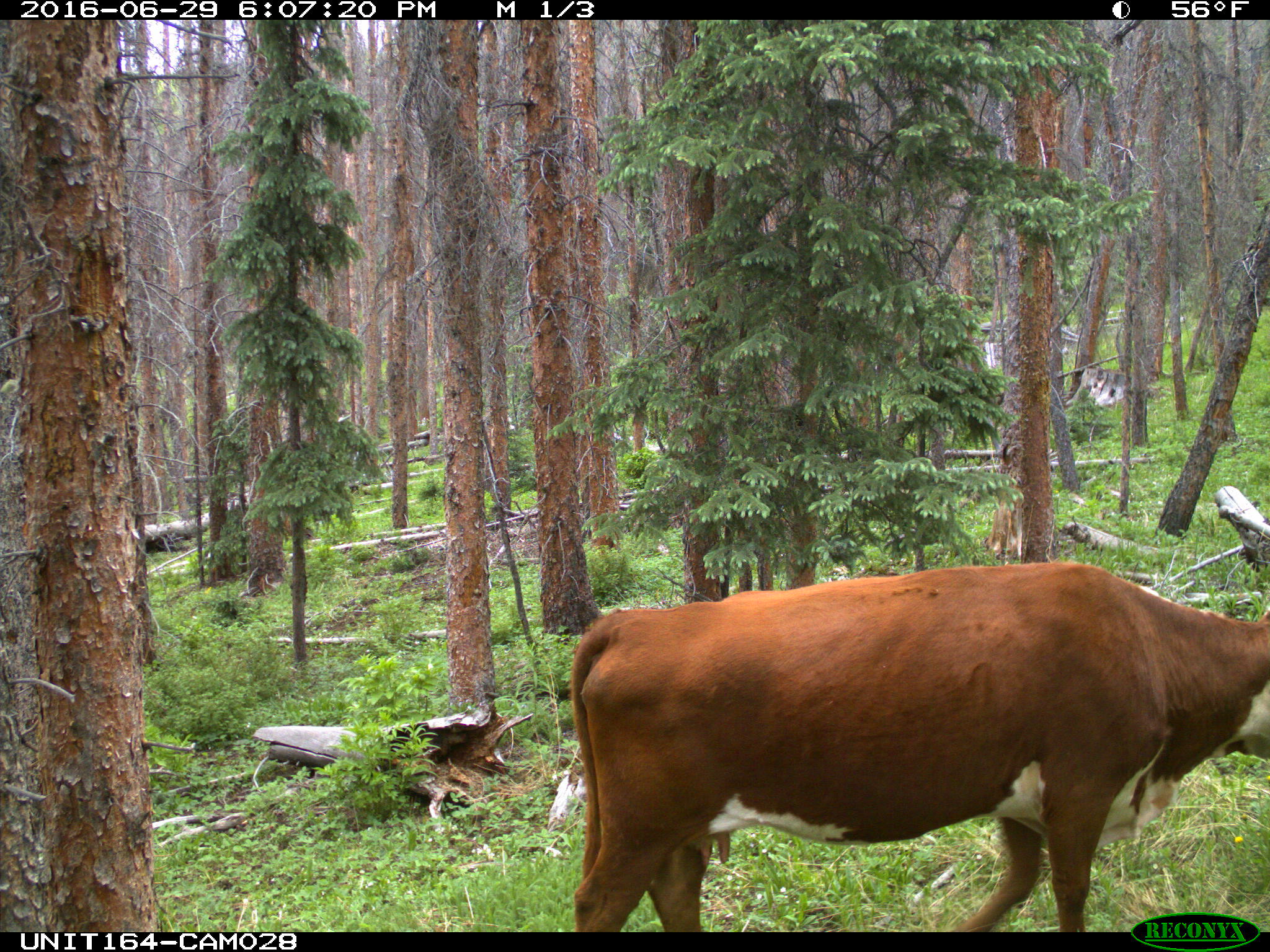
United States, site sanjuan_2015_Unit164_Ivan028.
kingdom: Animalia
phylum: Chordata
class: Mammalia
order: Artiodactyla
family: Bovidae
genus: Bos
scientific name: Bos taurus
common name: domestic cow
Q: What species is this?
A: Bos taurus (domestic cow).